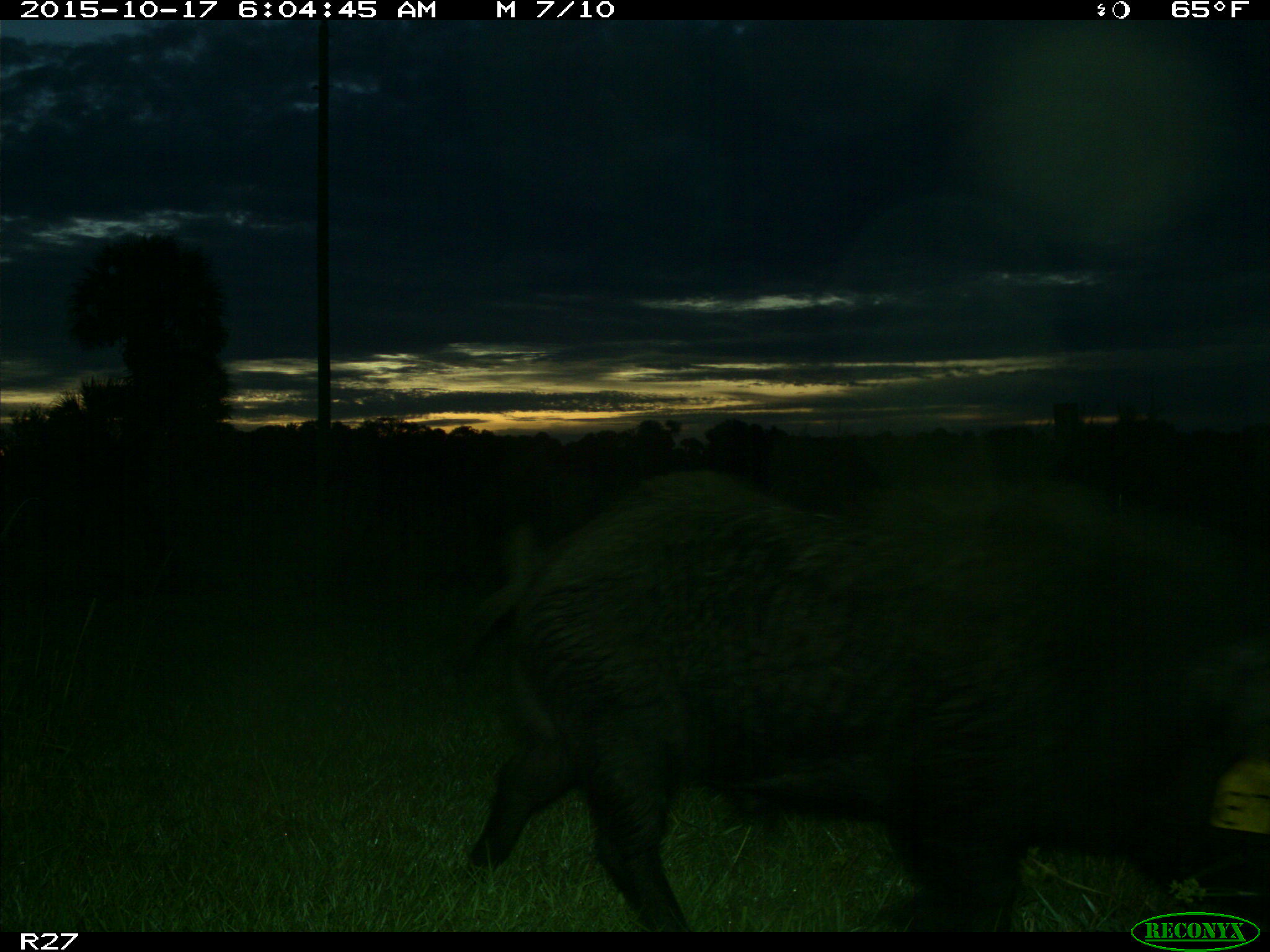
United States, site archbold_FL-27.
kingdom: Animalia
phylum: Chordata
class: Mammalia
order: Artiodactyla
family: Suidae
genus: Sus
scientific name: Sus scrofa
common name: wild boar